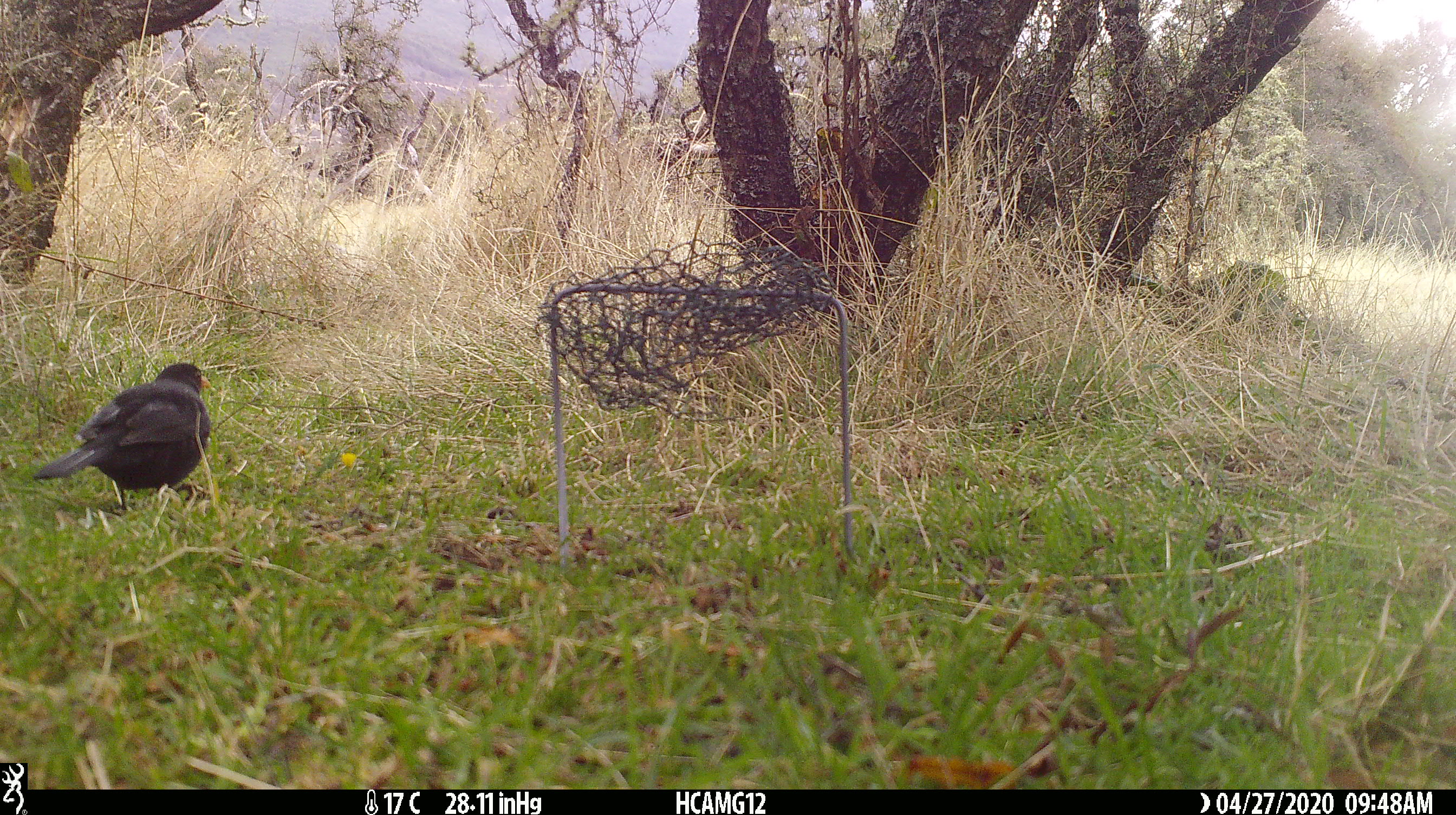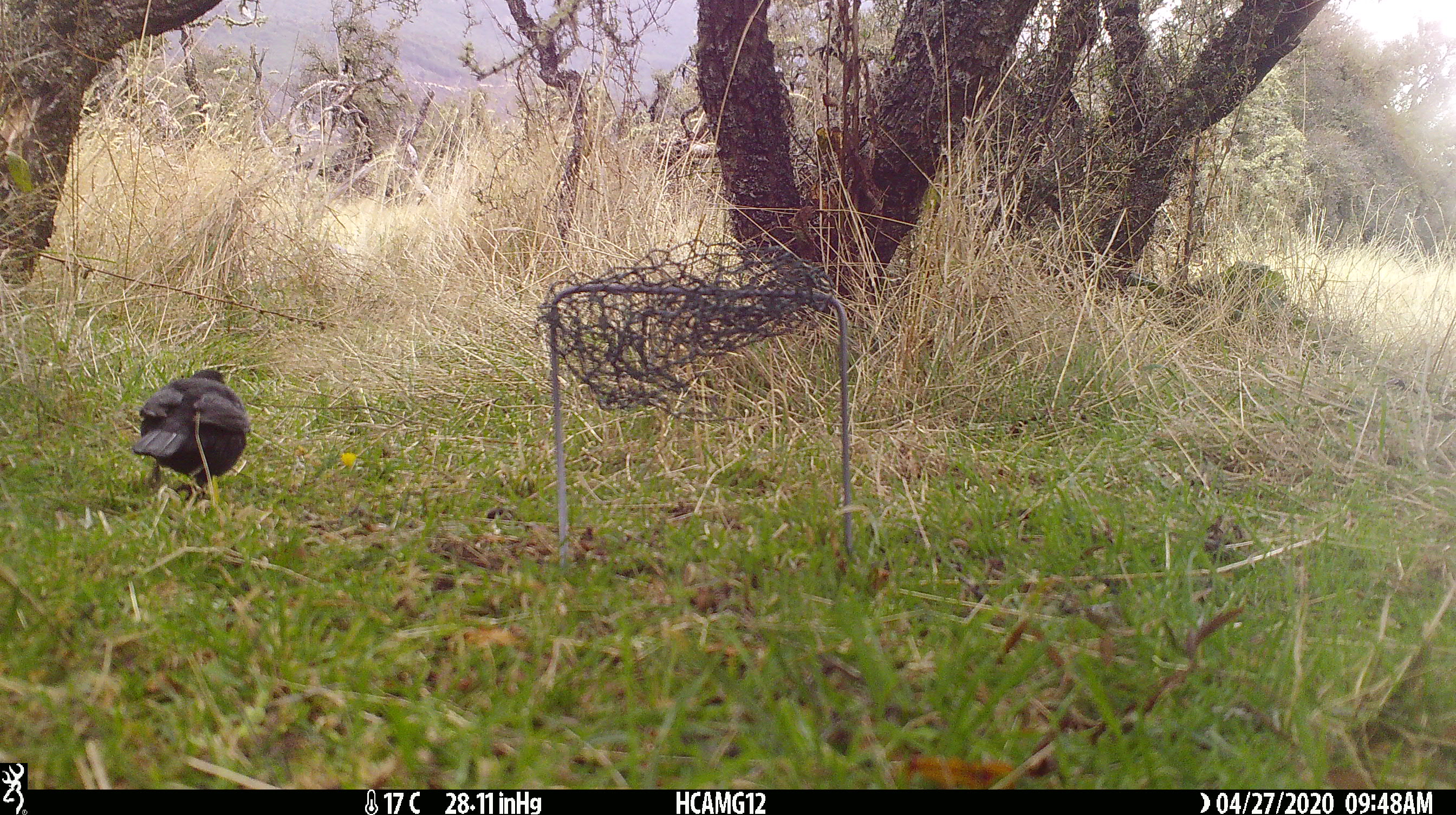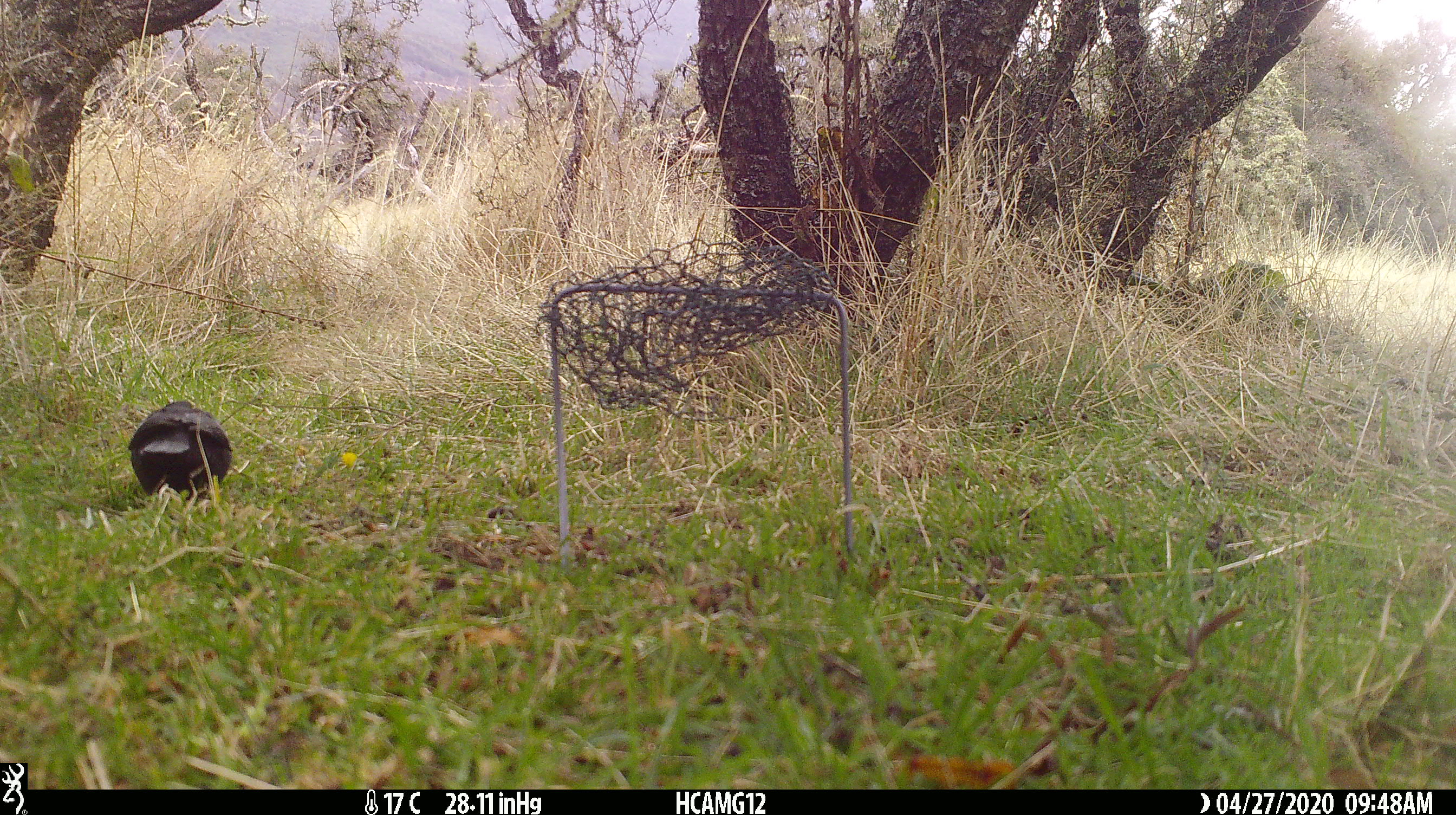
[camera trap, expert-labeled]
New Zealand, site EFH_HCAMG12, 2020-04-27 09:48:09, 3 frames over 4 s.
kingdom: Animalia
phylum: Chordata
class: Aves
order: Passeriformes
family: Turdidae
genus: Turdus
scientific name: Turdus merula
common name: eurasian blackbird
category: blackbird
Blackbird (eurasian blackbird) (Turdus merula).